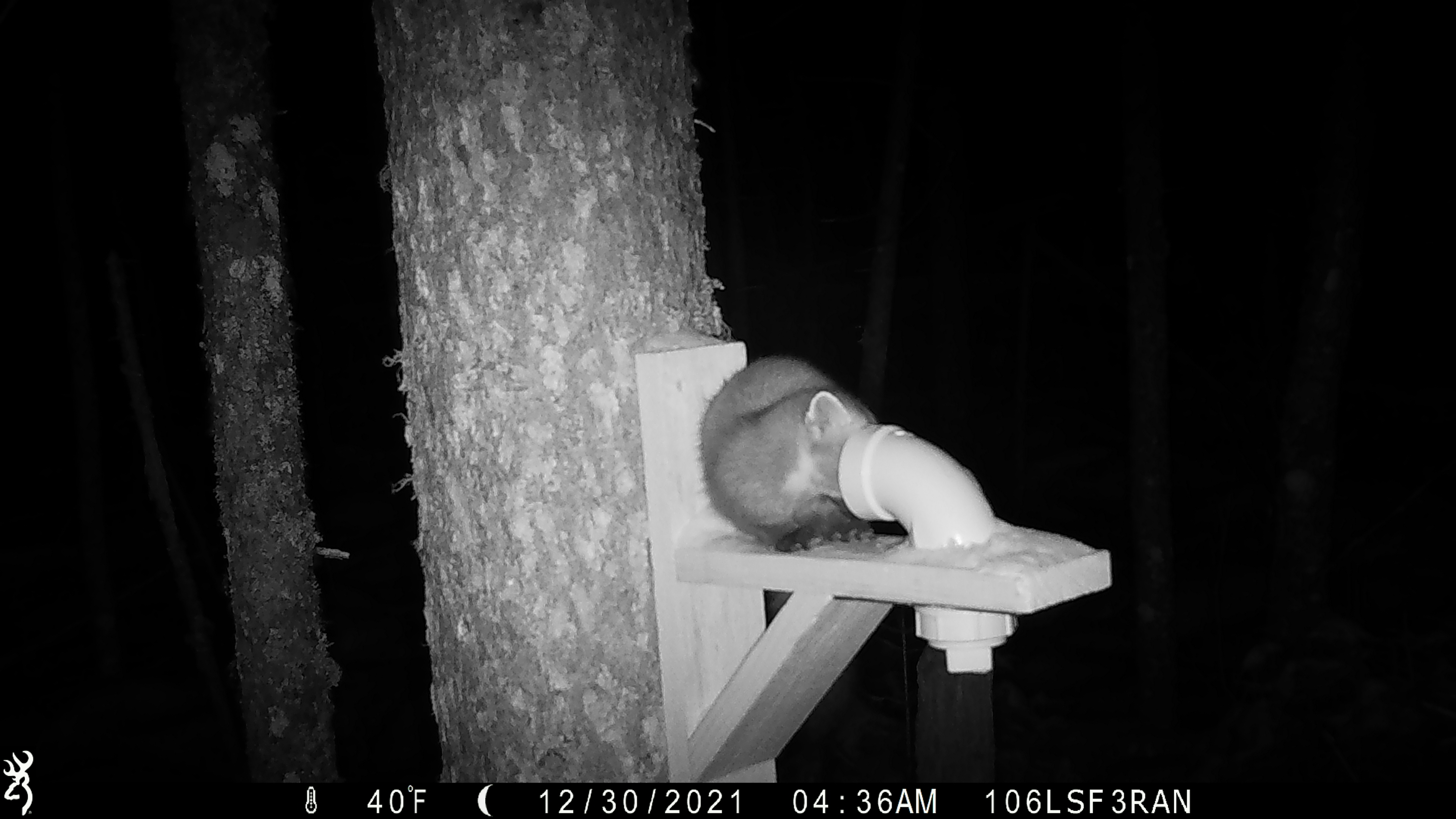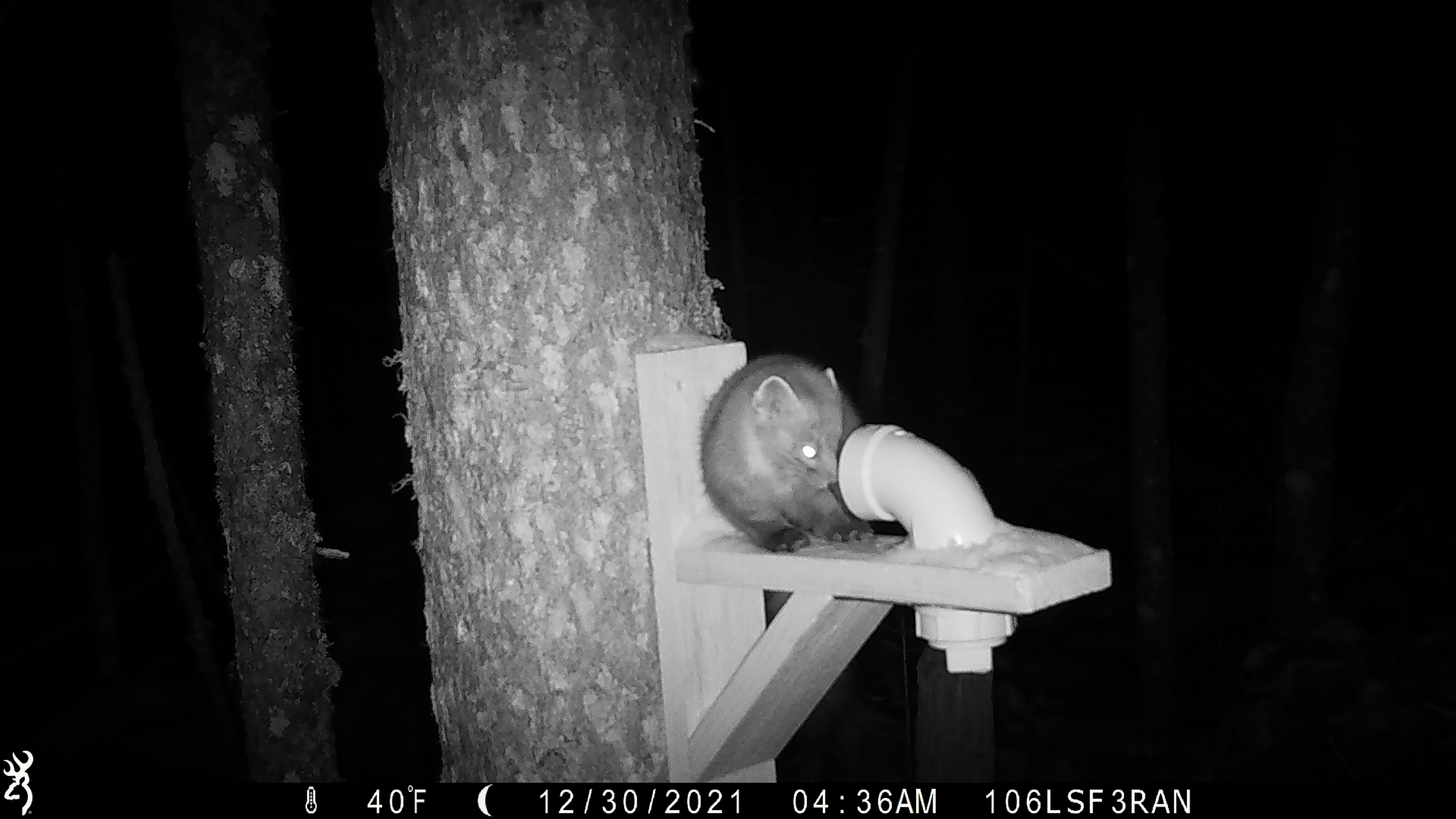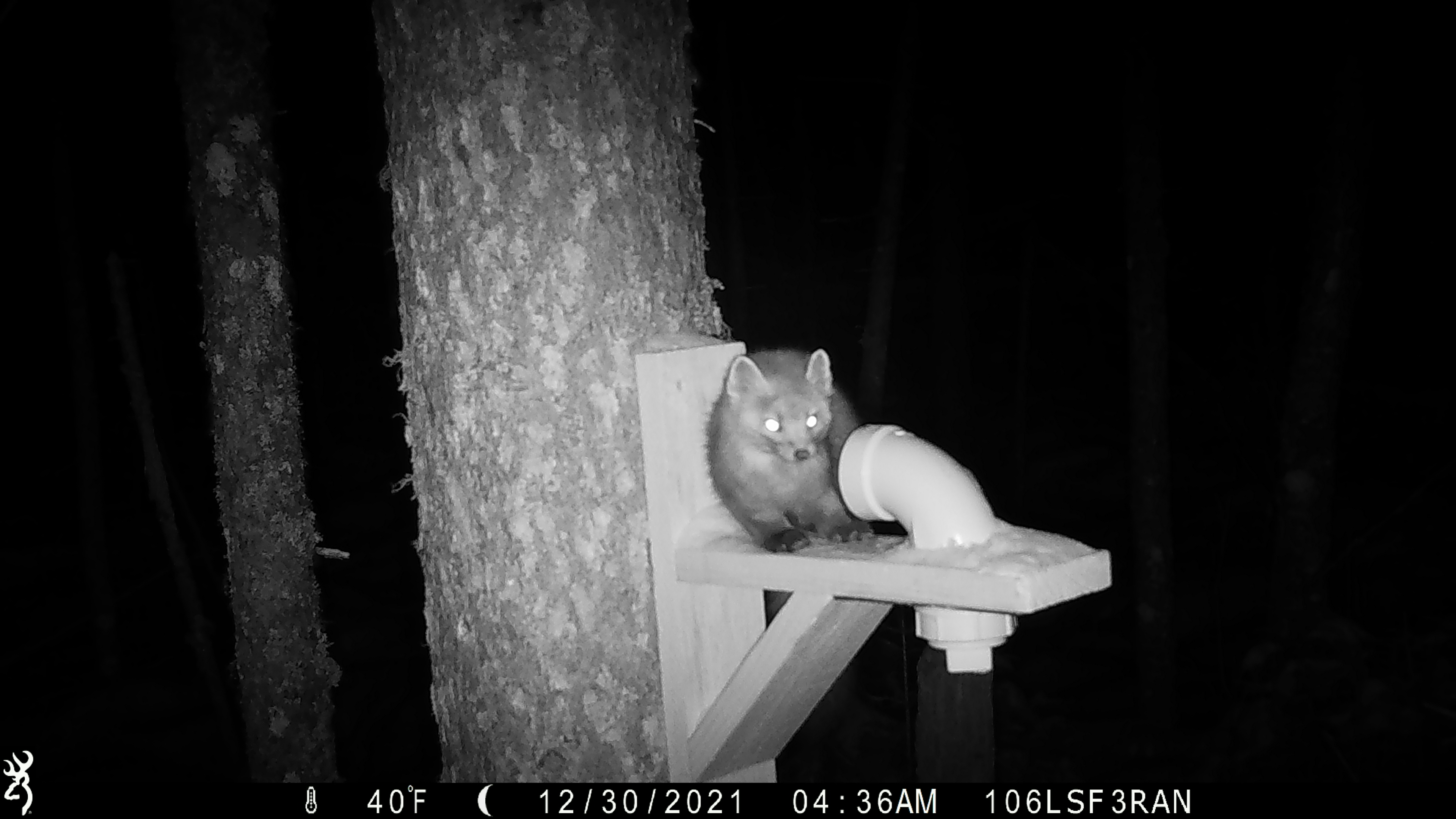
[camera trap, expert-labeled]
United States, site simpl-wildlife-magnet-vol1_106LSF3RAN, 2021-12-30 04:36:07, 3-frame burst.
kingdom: Animalia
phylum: Chordata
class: Mammalia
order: Carnivora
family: Mustelidae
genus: Martes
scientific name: Martes americana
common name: american marten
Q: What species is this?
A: American marten (Martes americana).